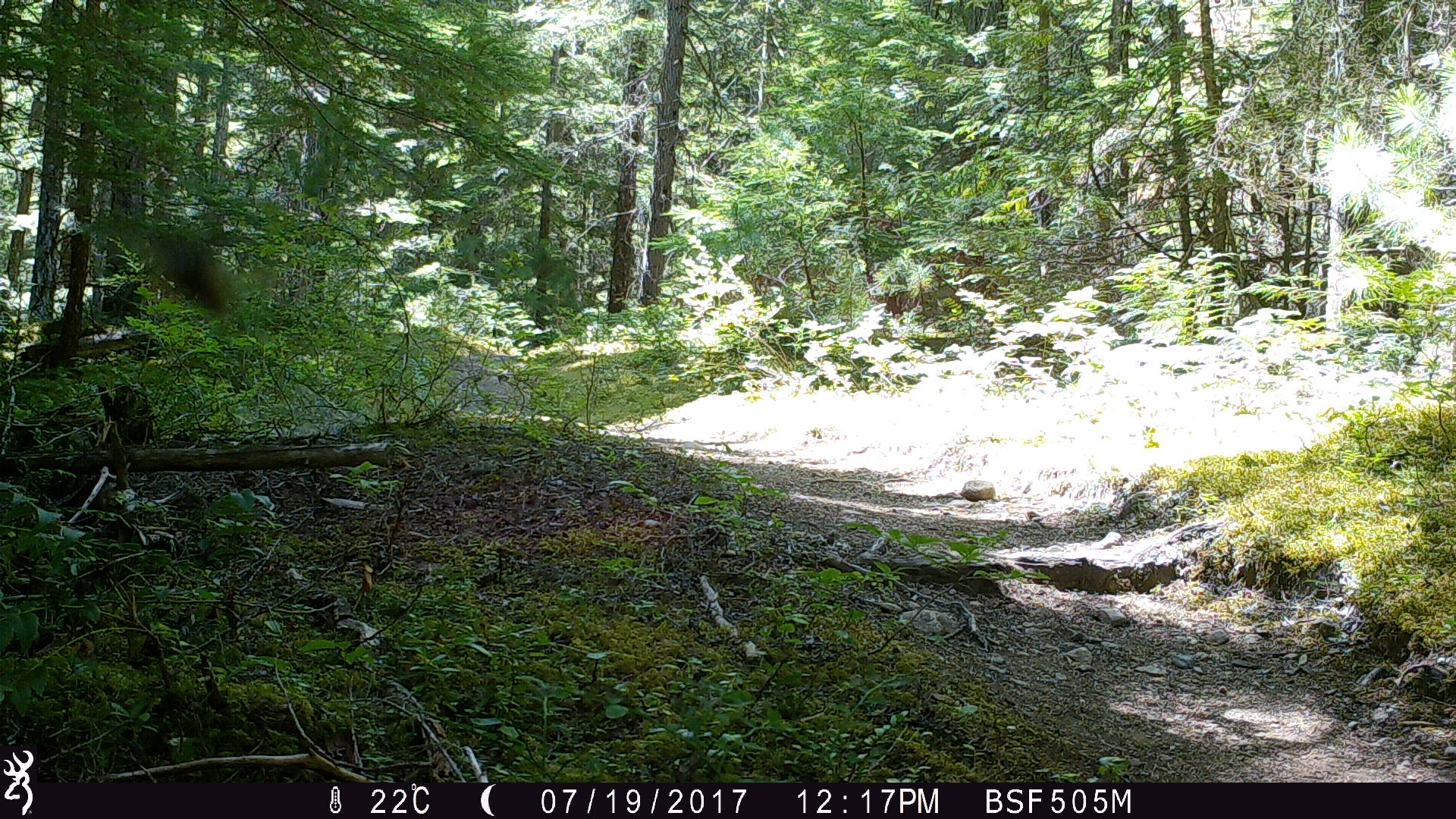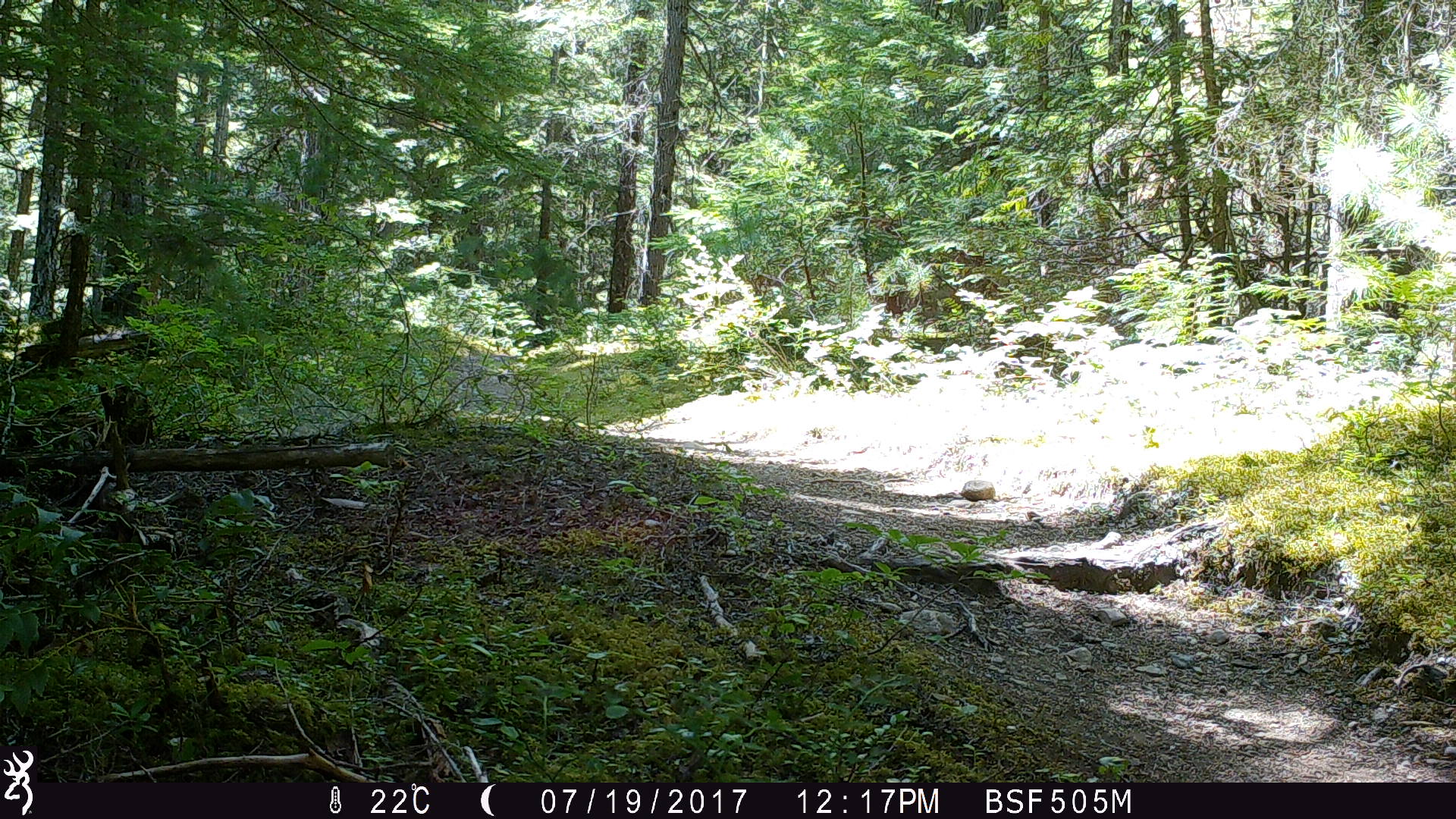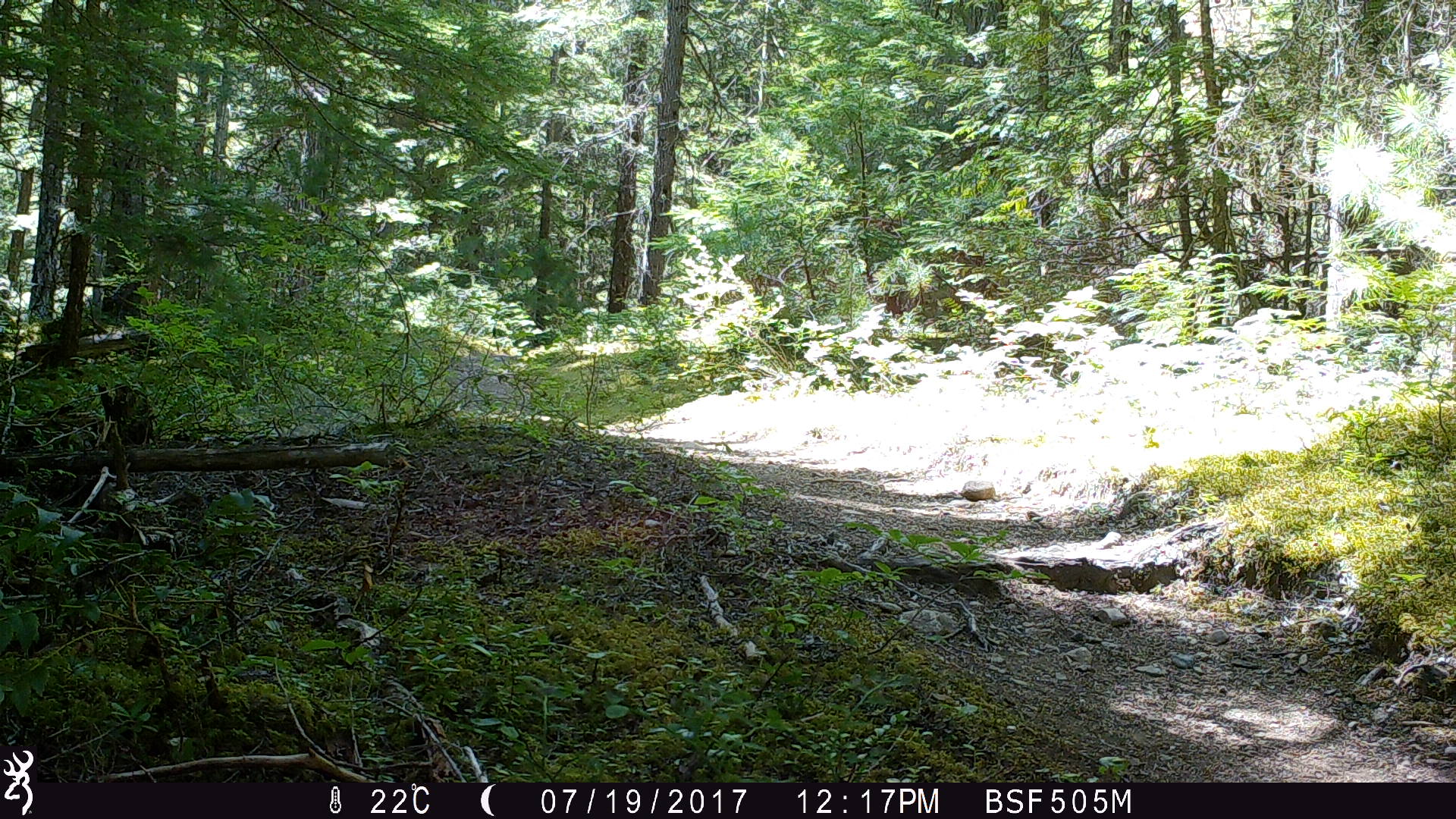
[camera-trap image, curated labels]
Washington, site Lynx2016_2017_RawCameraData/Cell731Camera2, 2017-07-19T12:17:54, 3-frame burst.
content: unidentified animal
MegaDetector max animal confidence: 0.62